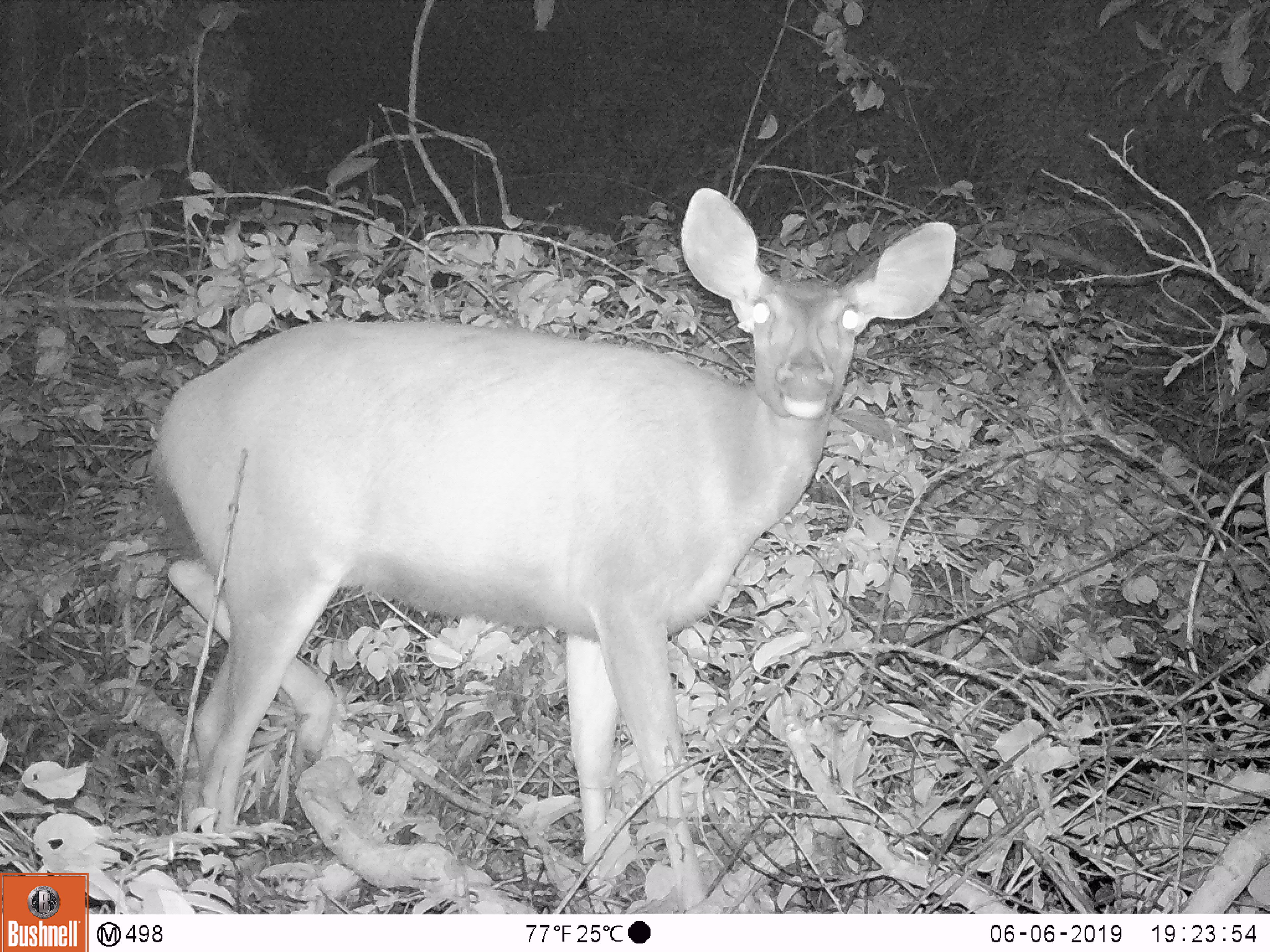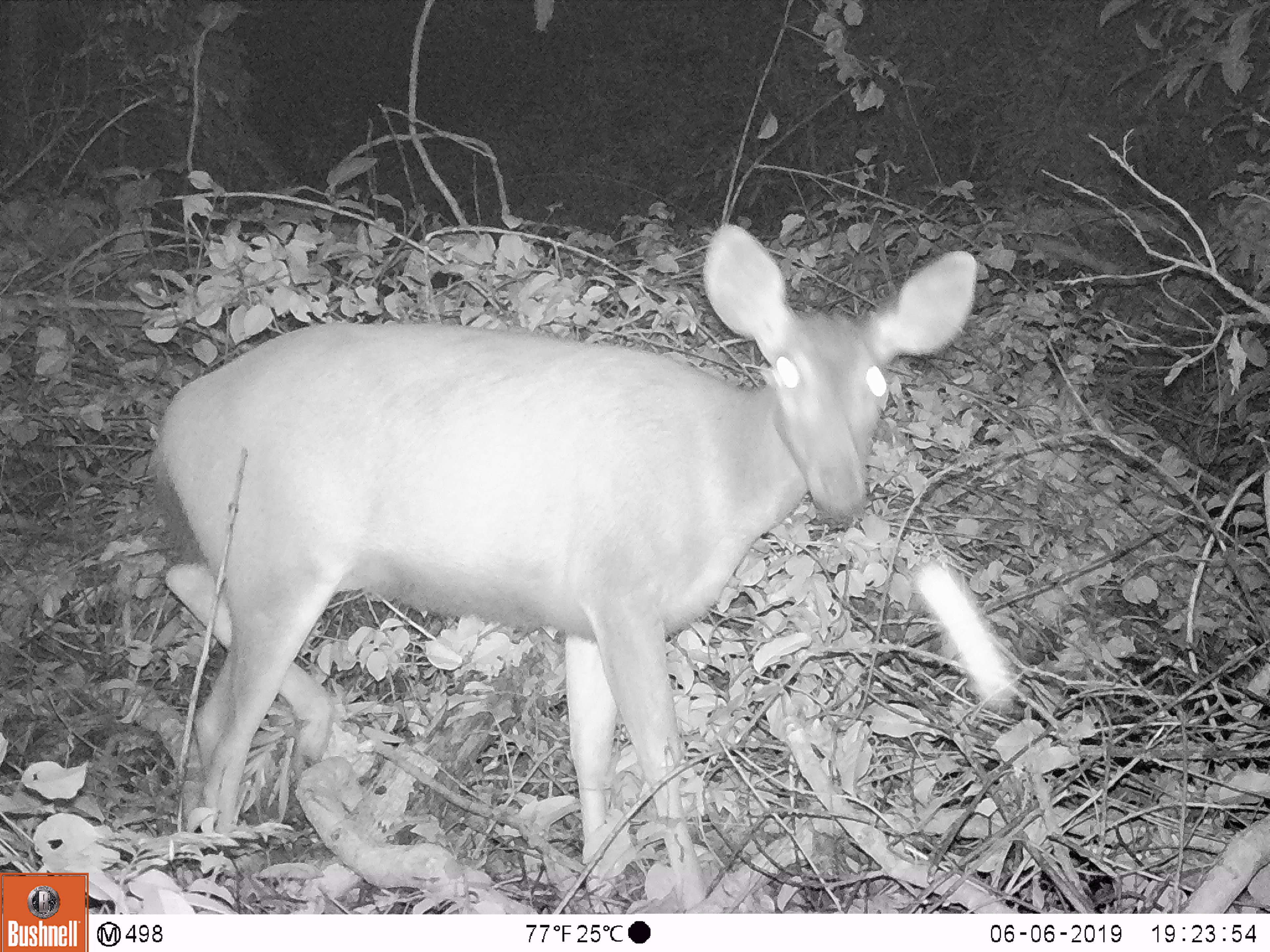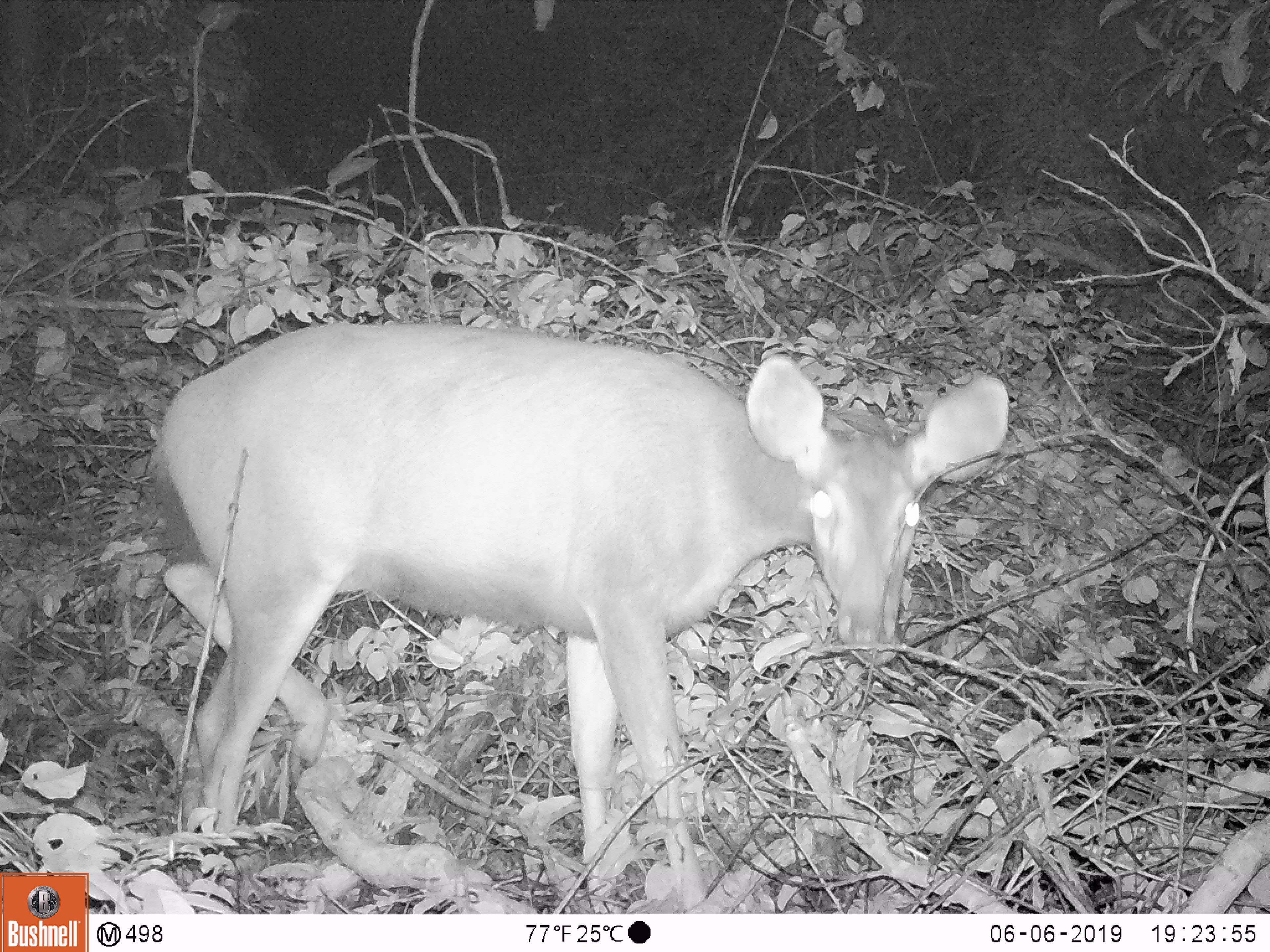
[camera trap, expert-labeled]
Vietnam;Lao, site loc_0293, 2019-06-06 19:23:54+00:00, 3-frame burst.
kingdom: Animalia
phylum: Chordata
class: Mammalia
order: Artiodactyla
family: Cervidae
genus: Rusa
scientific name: Rusa unicolor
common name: sambar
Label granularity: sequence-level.